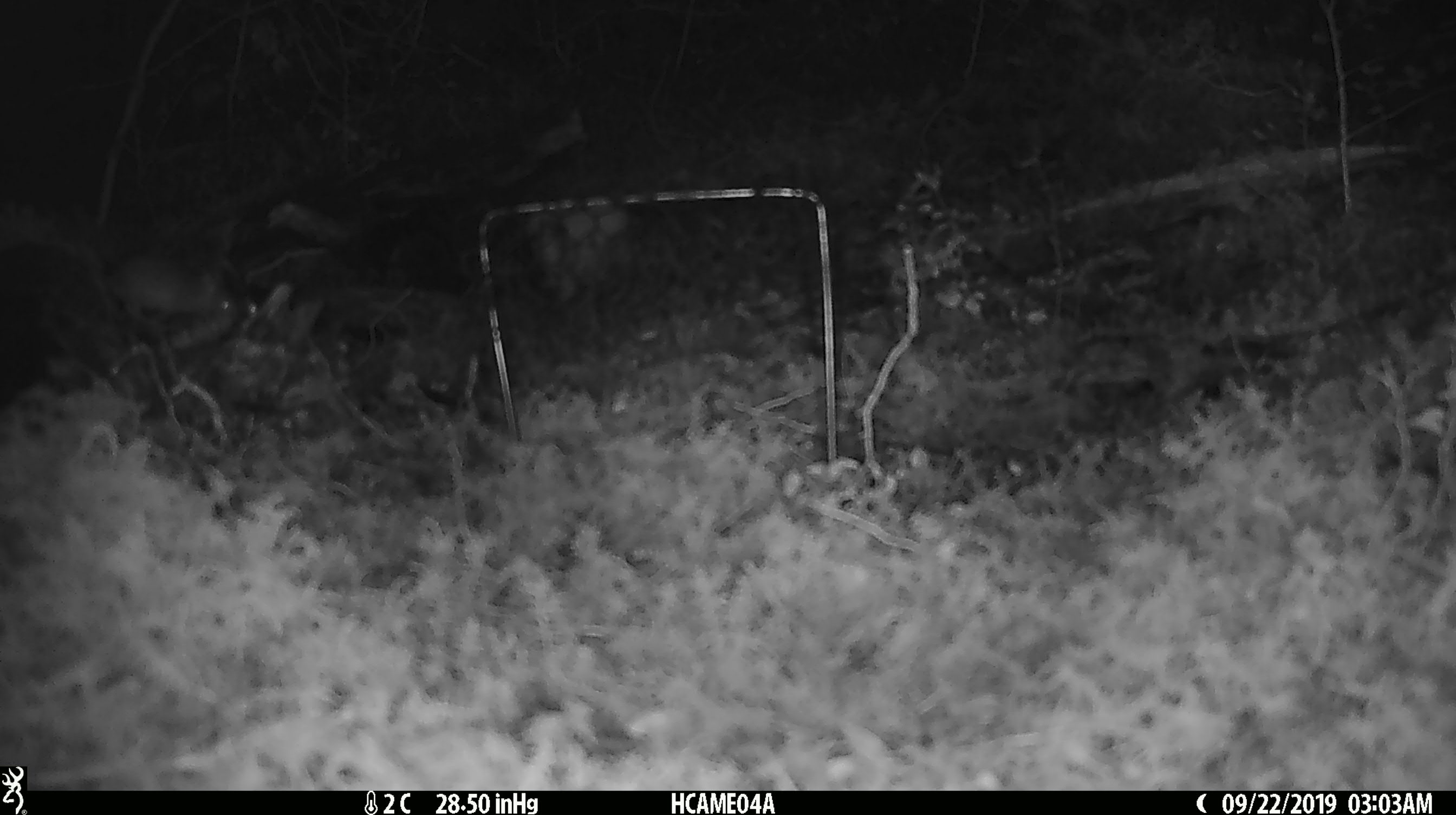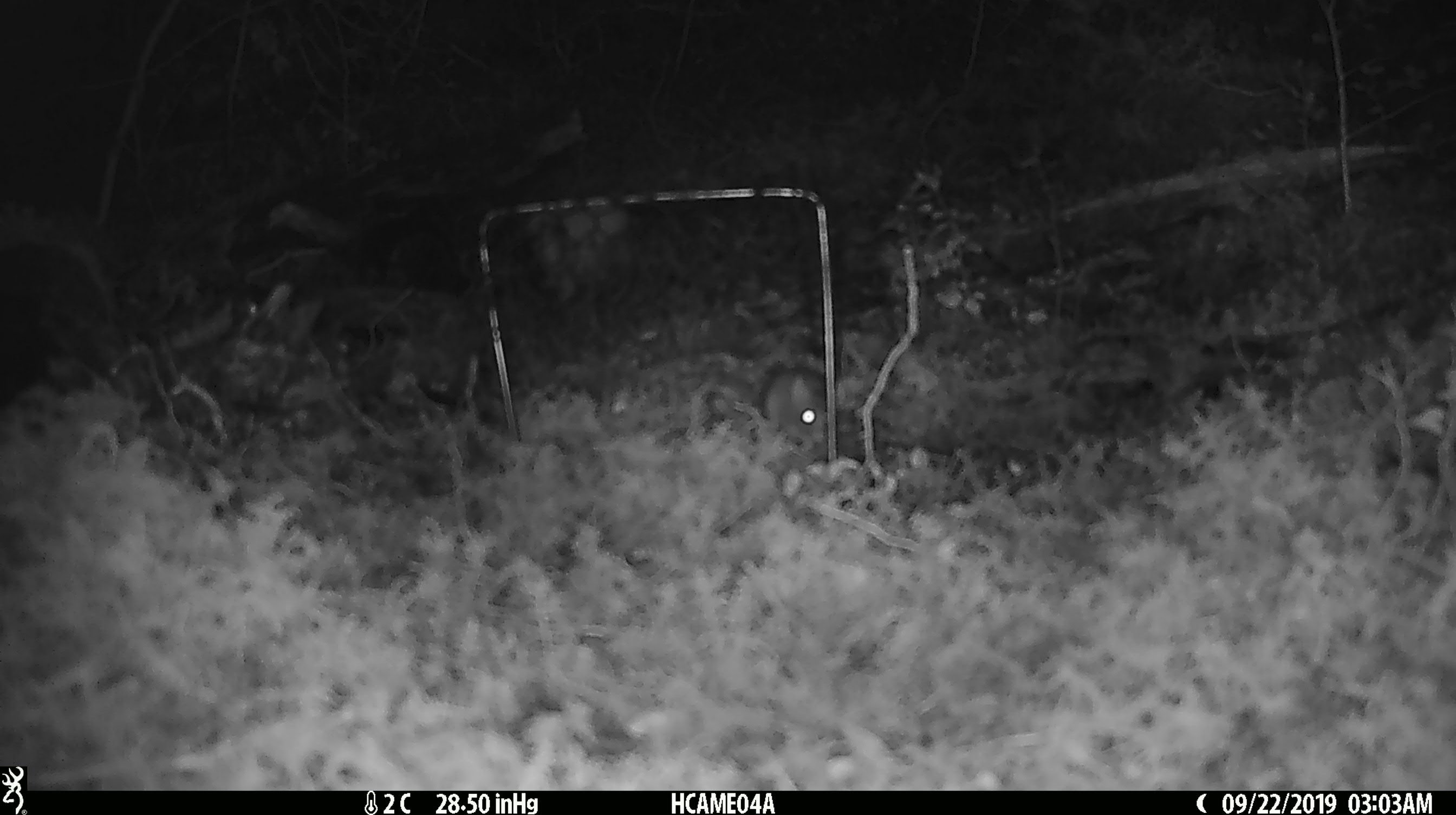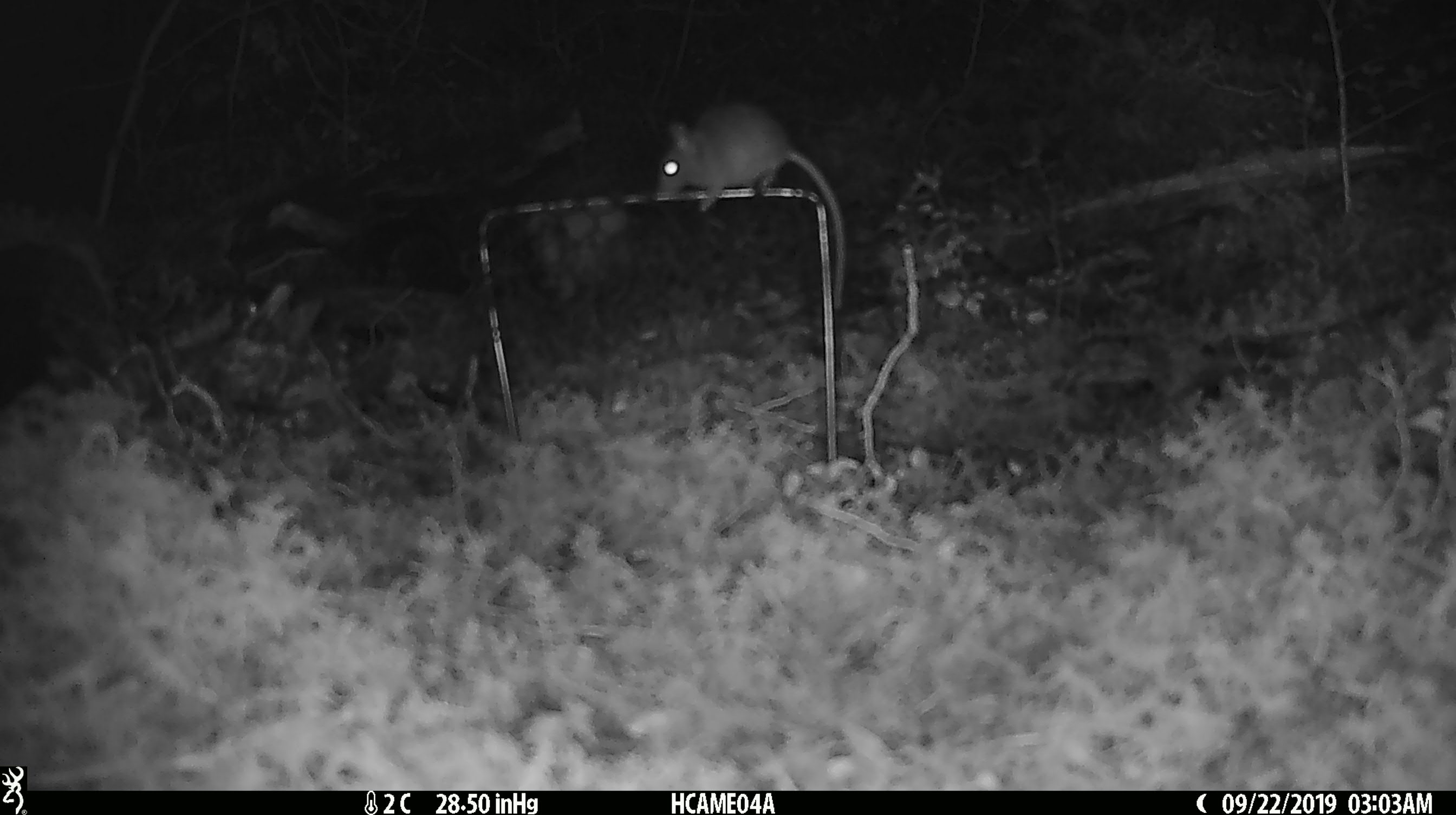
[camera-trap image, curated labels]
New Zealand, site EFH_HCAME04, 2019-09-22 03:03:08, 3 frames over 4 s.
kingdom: Animalia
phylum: Chordata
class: Mammalia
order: Rodentia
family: Muridae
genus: Mus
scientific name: Mus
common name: mouse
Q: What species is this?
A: Mouse (Mus).